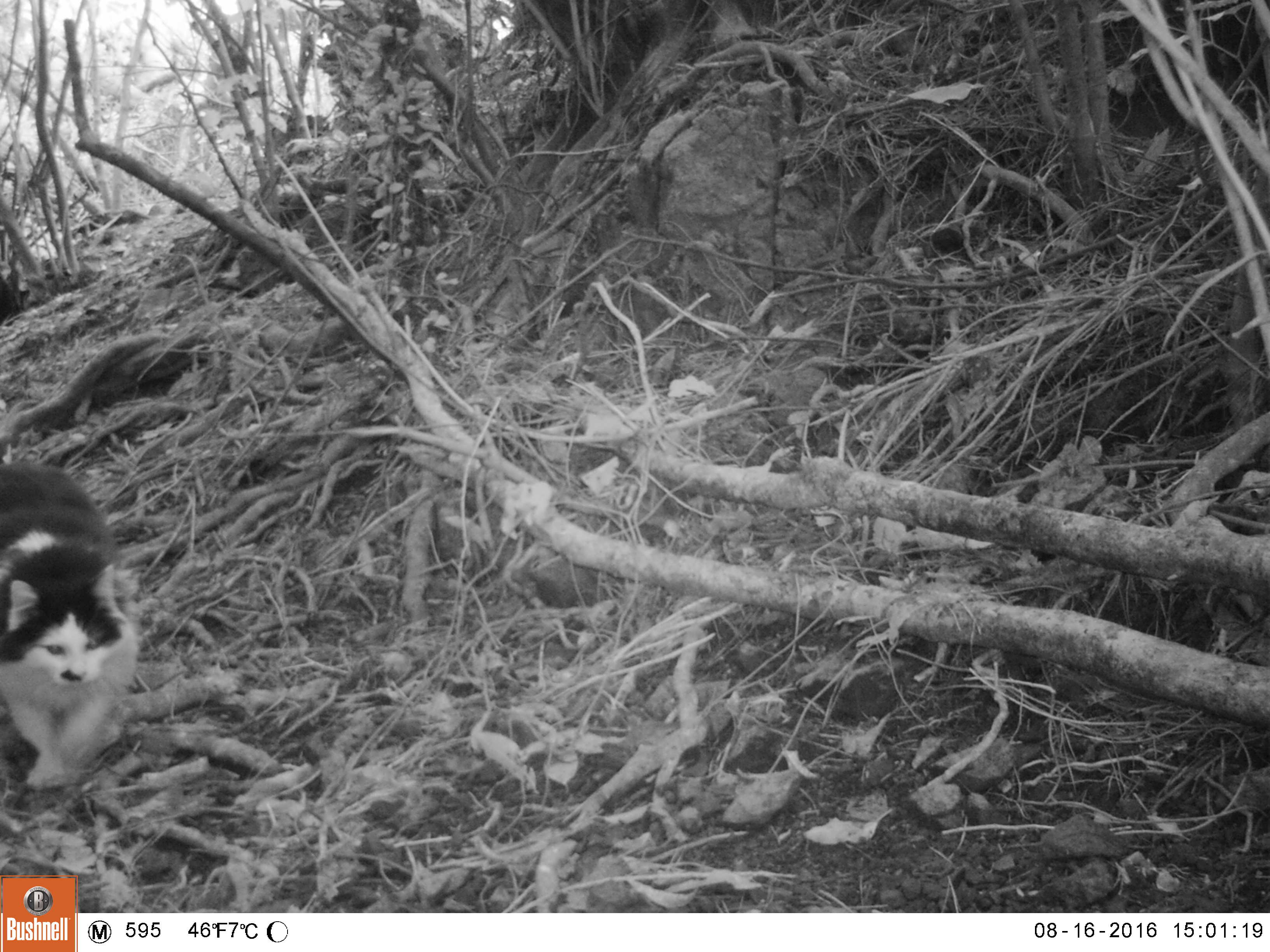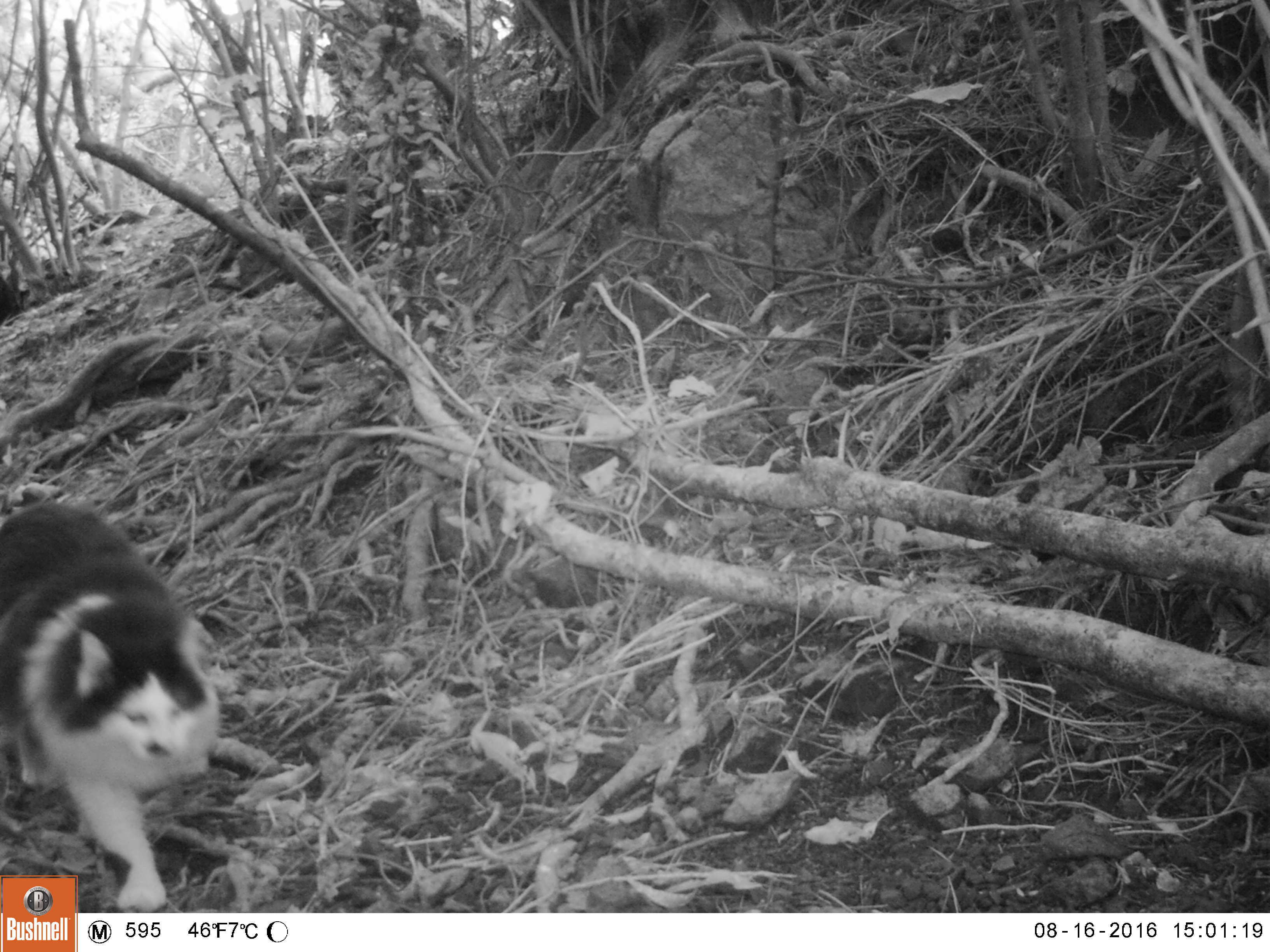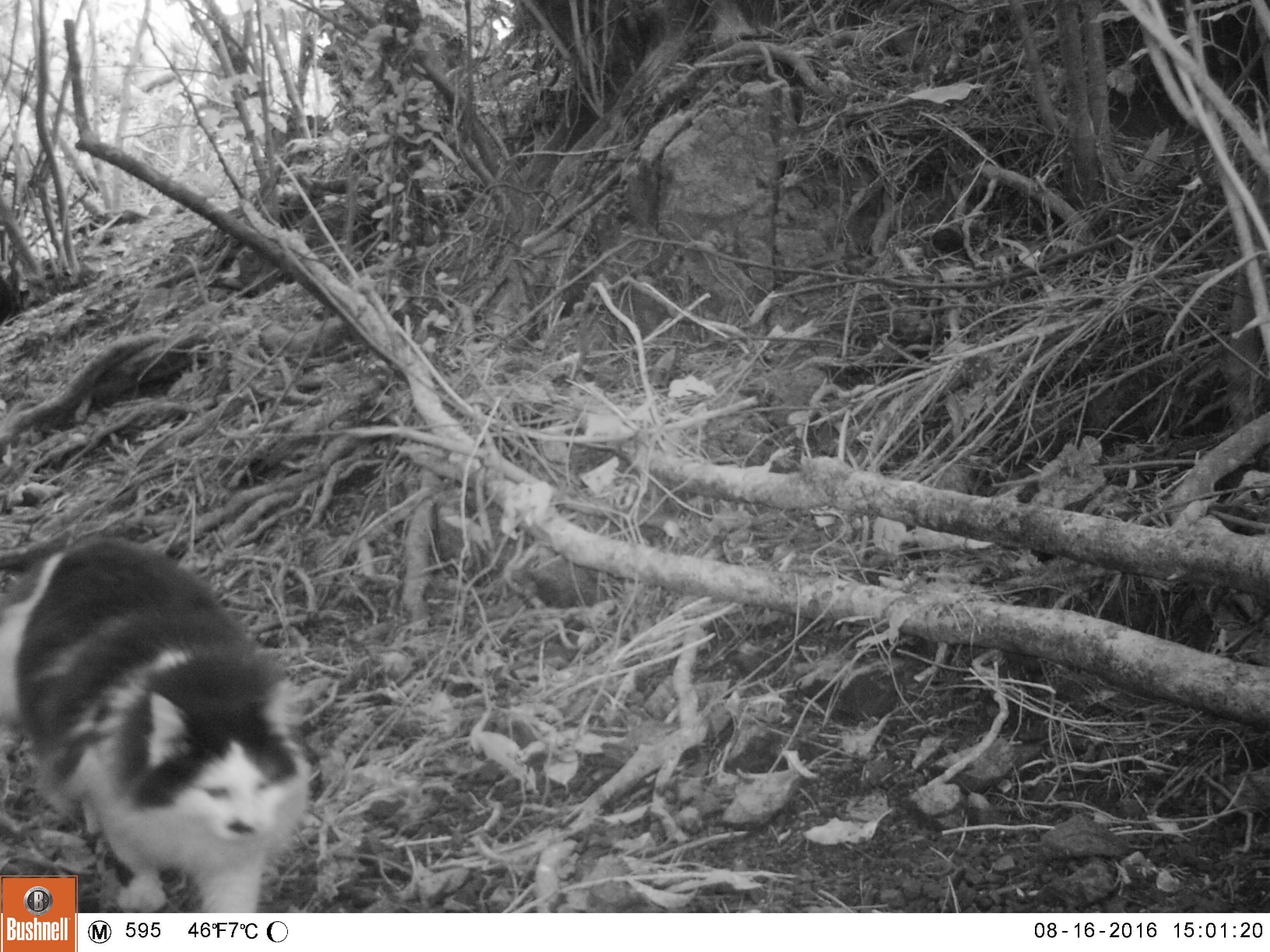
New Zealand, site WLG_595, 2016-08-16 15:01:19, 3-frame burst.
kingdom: Animalia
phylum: Chordata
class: Mammalia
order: Carnivora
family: Felidae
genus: Felis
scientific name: Felis catus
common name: domestic cat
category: cat